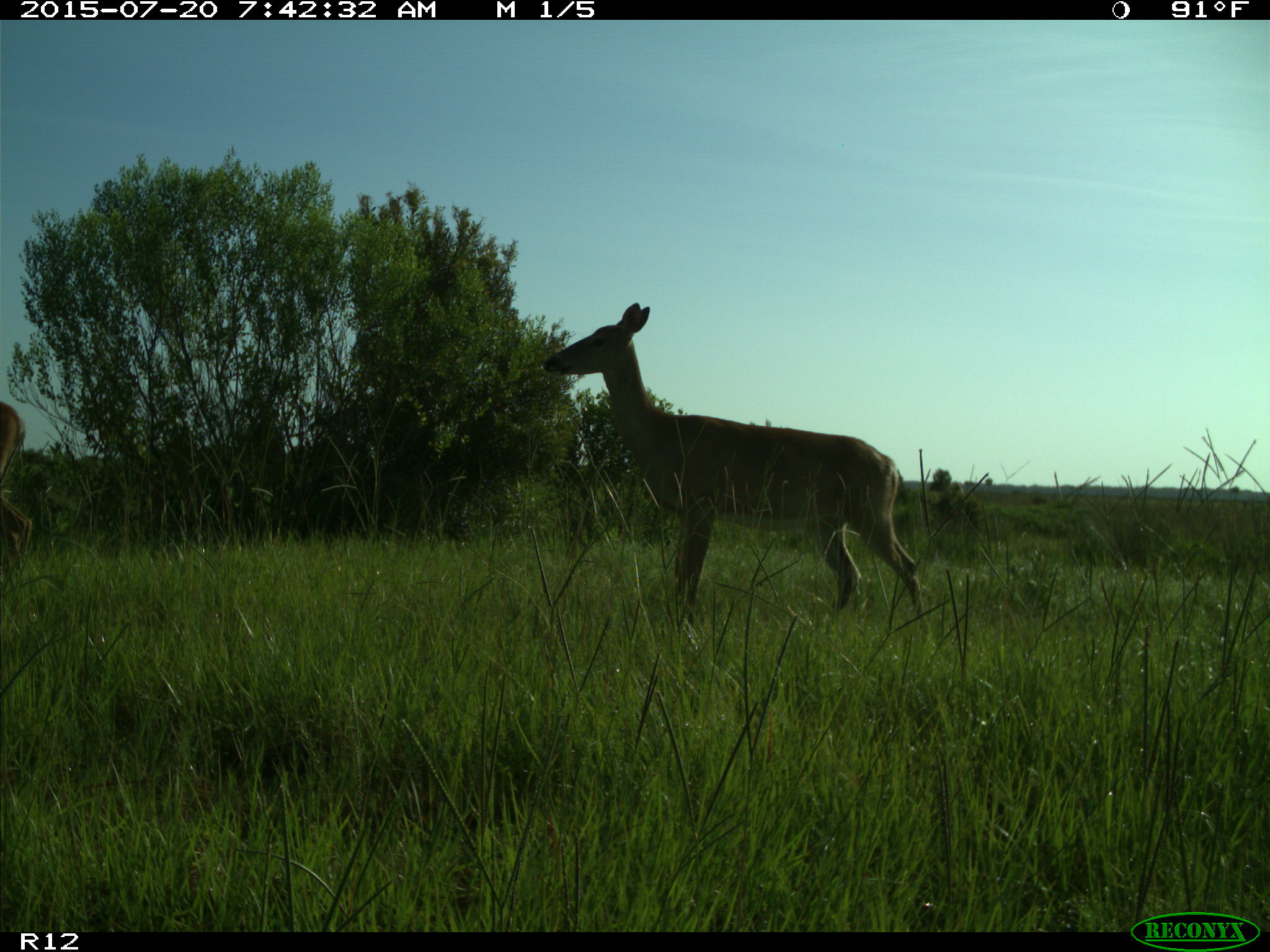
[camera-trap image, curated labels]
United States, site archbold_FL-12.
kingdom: Animalia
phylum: Chordata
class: Mammalia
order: Artiodactyla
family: Cervidae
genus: Odocoileus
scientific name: Odocoileus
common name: deer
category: unidentified deer